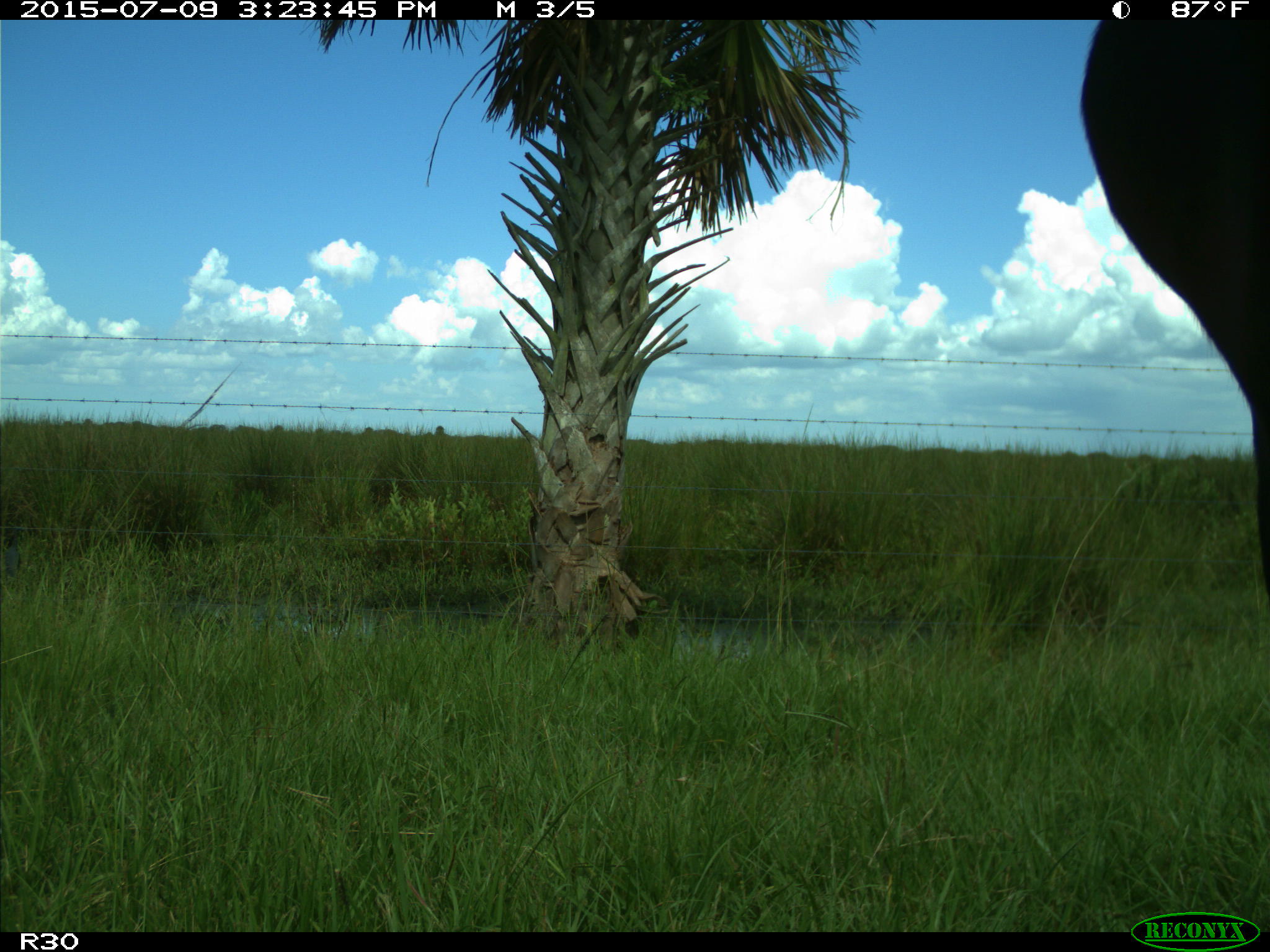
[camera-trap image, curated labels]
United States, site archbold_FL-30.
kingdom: Animalia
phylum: Chordata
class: Mammalia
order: Artiodactyla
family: Bovidae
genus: Bos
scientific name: Bos taurus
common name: domestic cow